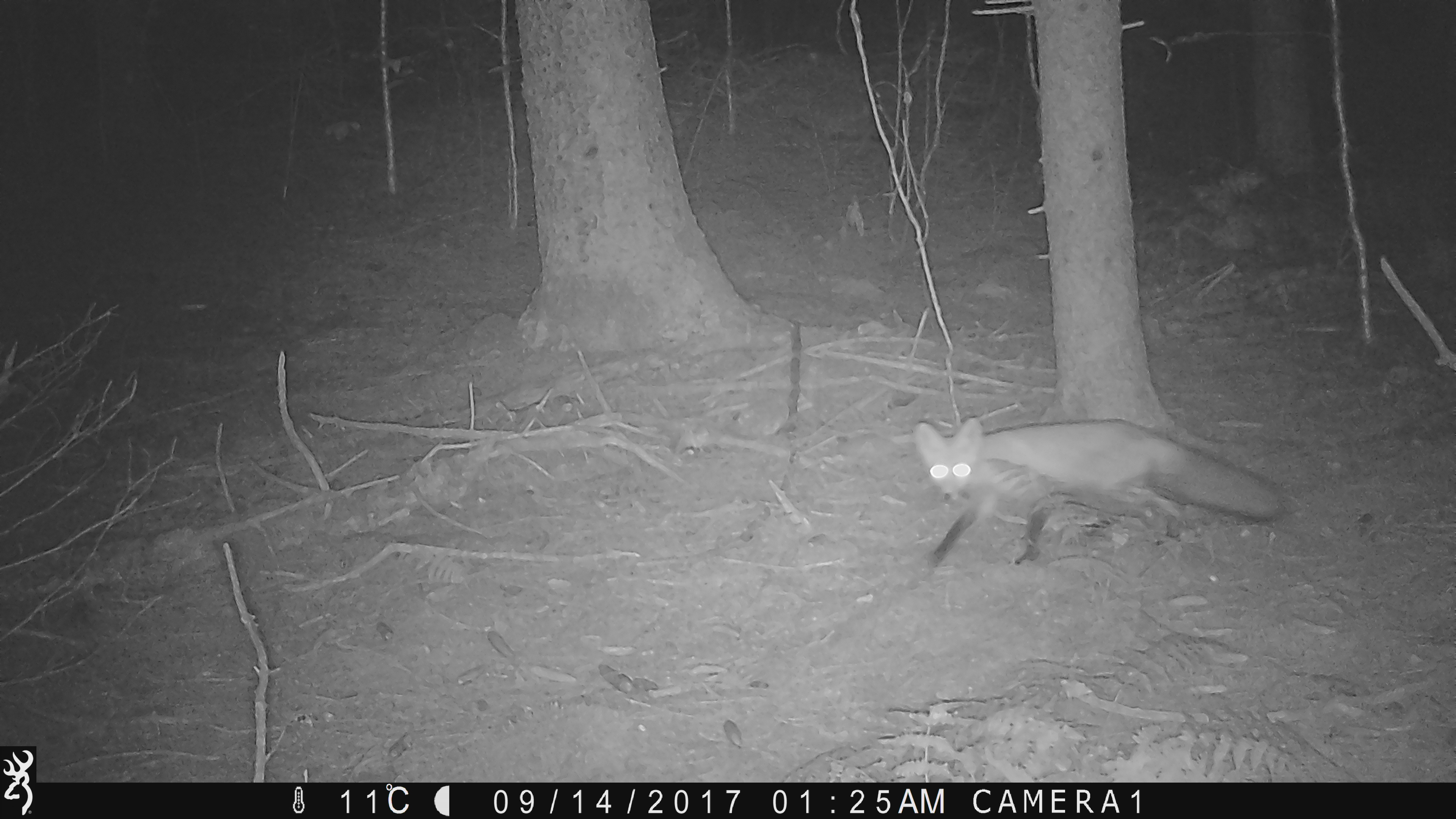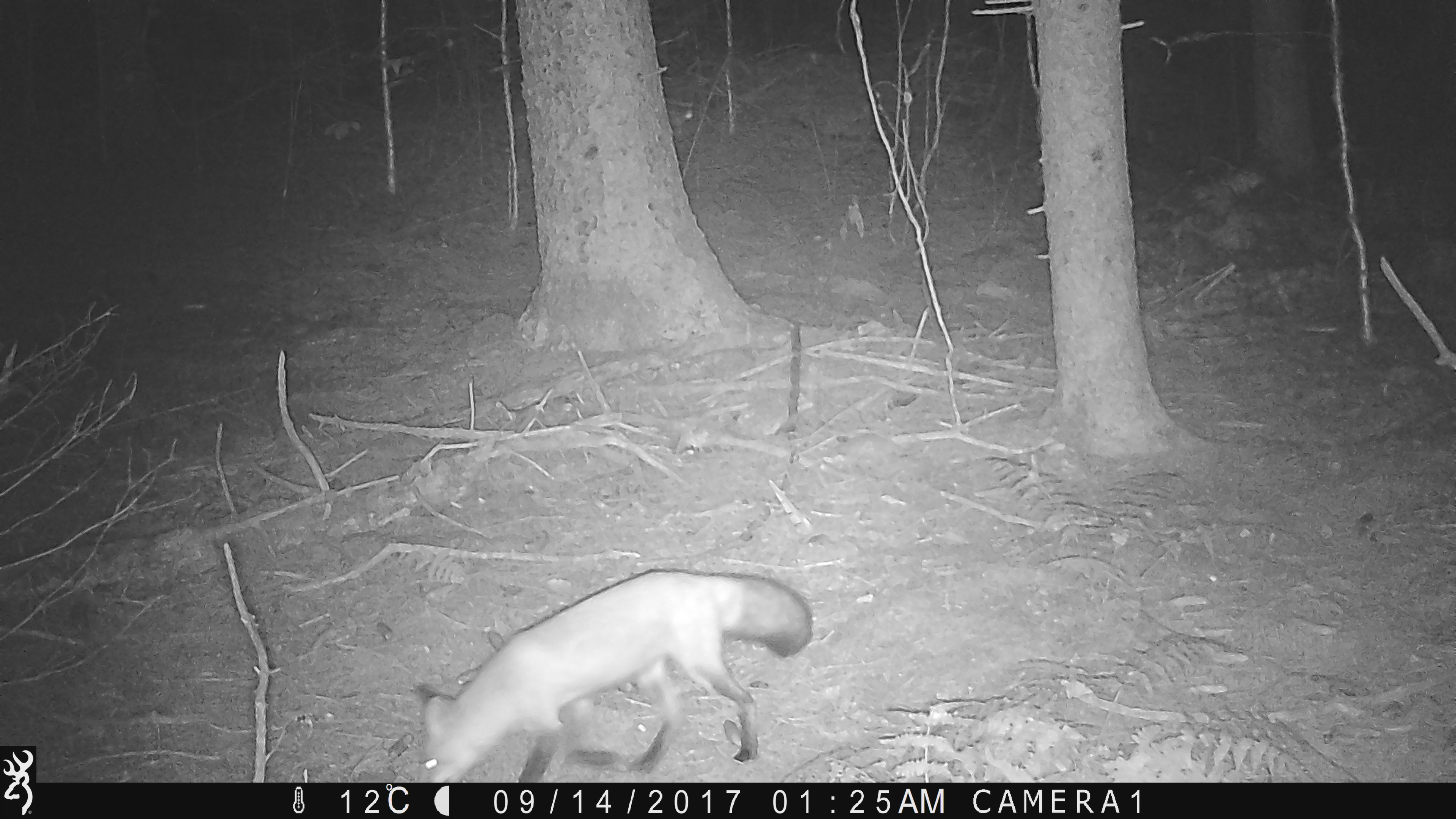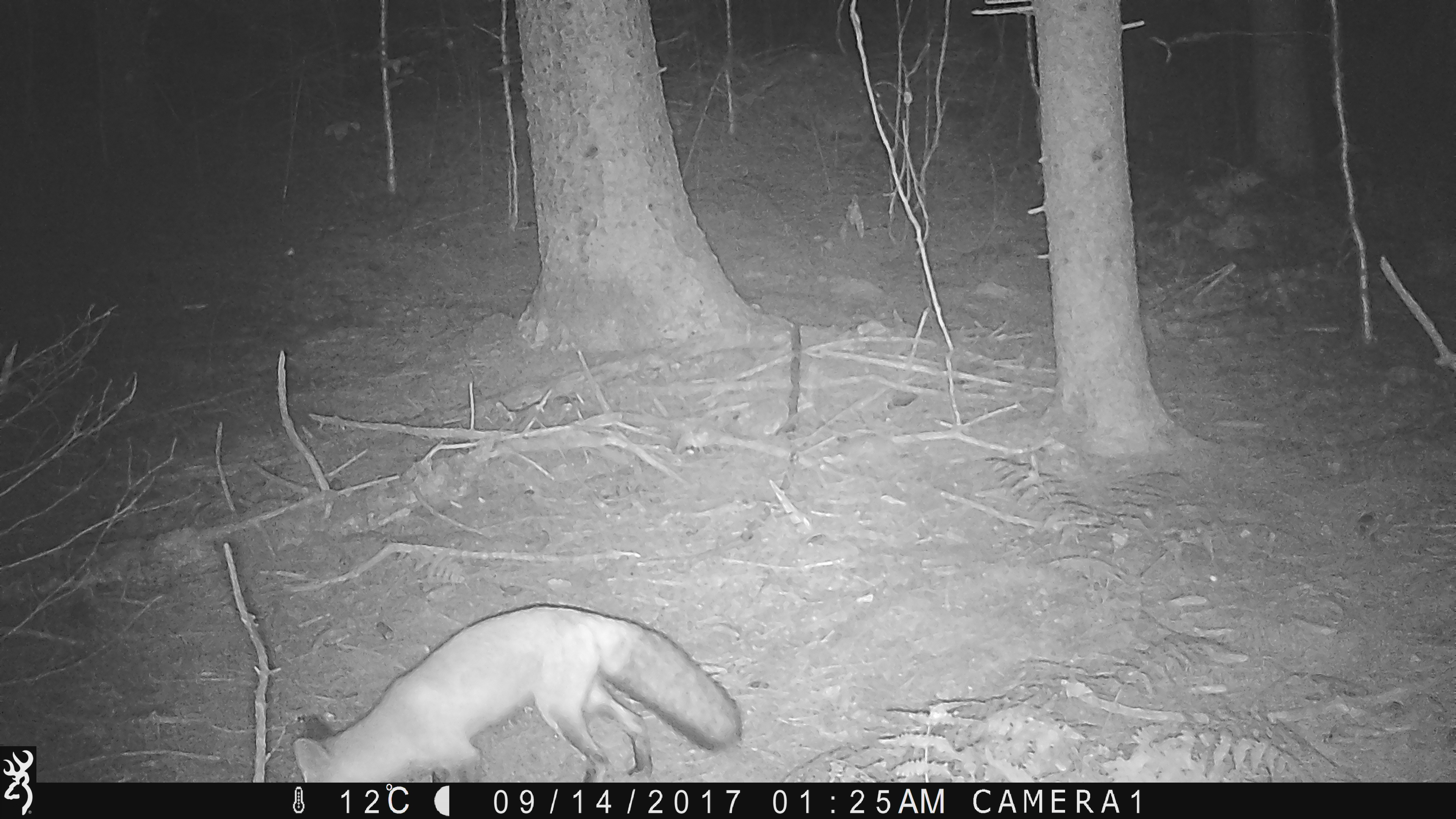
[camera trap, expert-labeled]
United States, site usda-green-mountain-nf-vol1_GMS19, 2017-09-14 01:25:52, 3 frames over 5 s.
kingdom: Animalia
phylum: Chordata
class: Mammalia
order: Carnivora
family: Canidae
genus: Vulpes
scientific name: Vulpes vulpes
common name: red fox